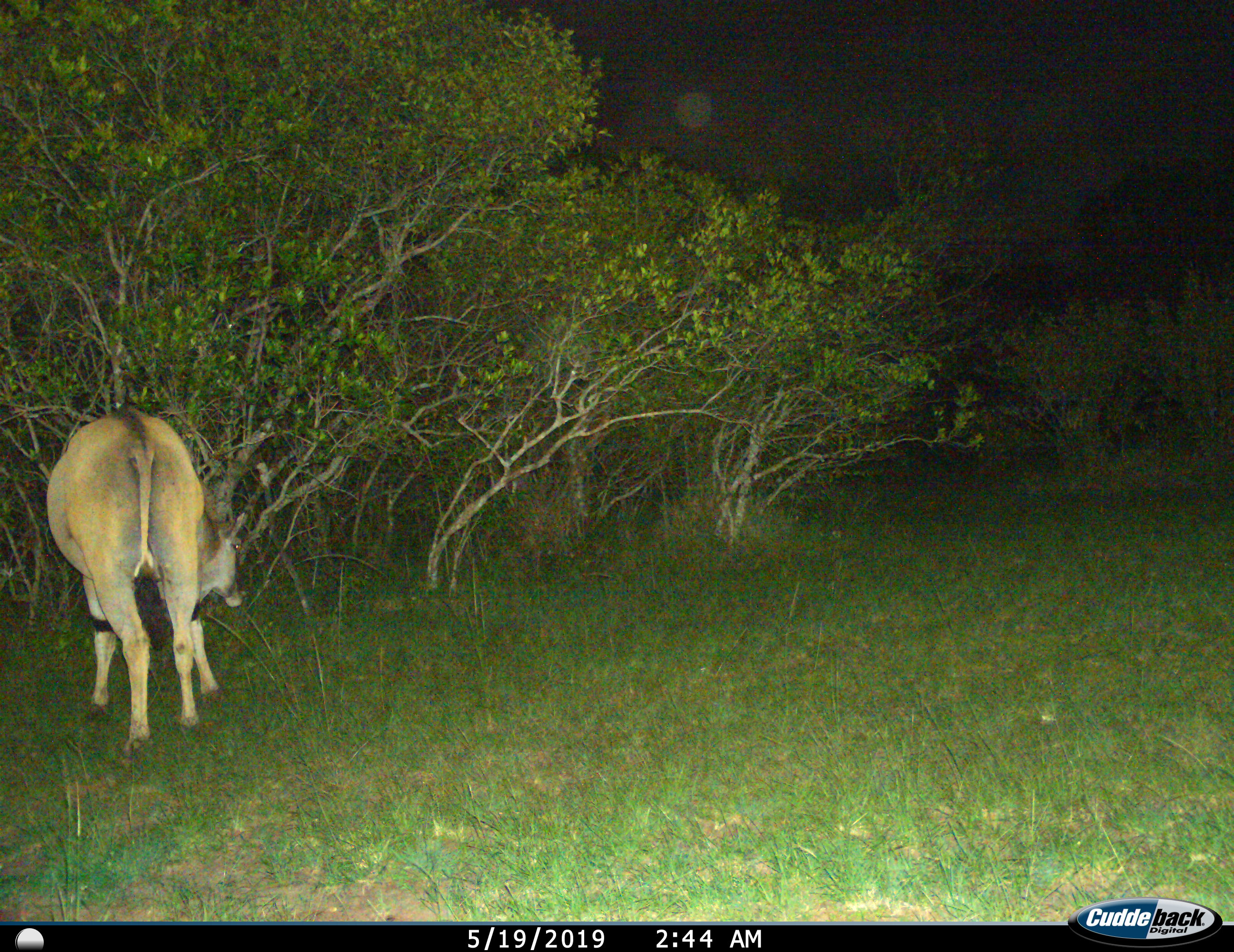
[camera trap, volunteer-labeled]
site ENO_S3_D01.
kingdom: Animalia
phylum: Chordata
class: Mammalia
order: Artiodactyla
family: Bovidae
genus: Tragelaphus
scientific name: Tragelaphus oryx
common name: eland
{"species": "eland (Tragelaphus oryx)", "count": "1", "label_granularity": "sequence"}